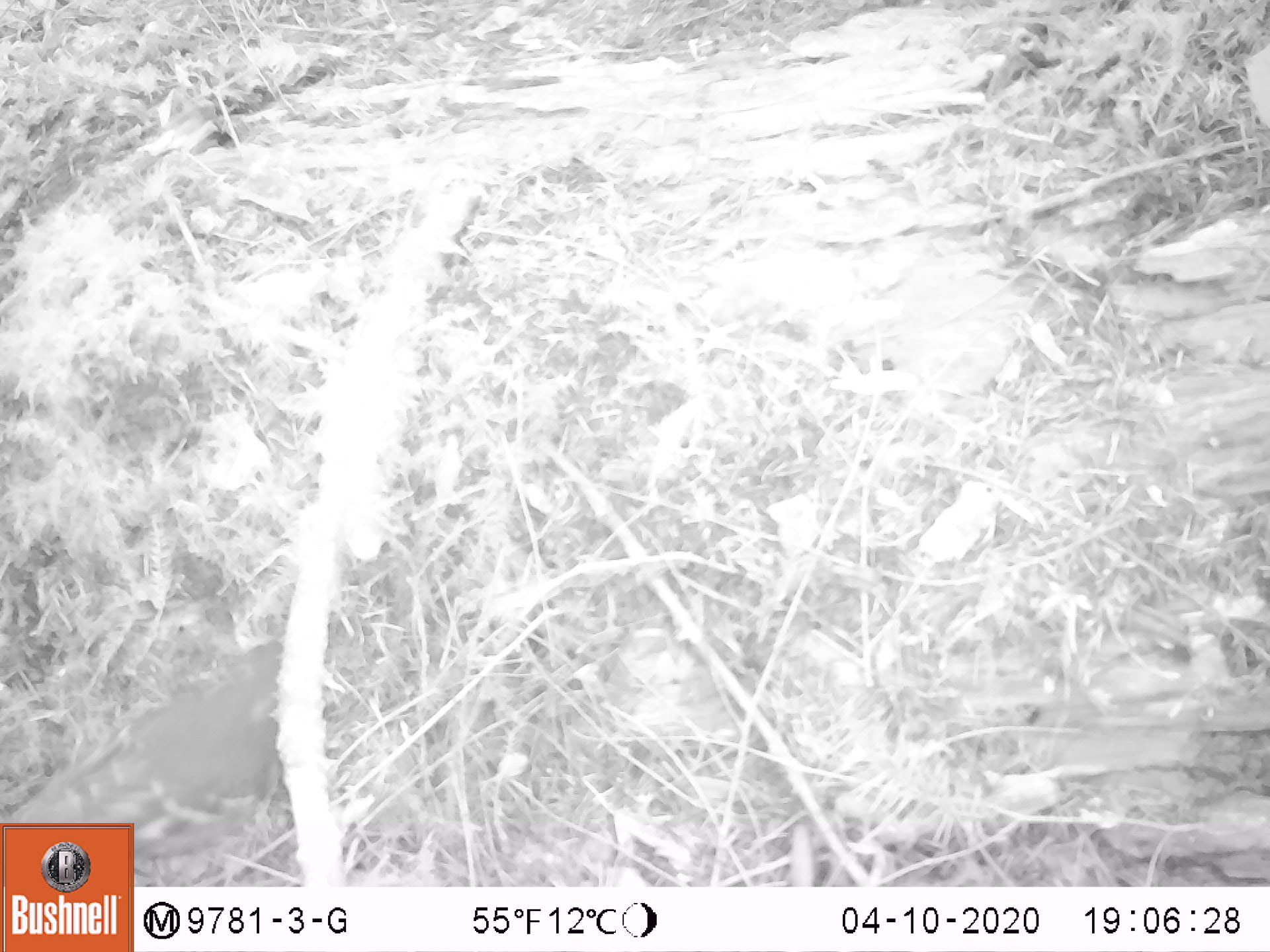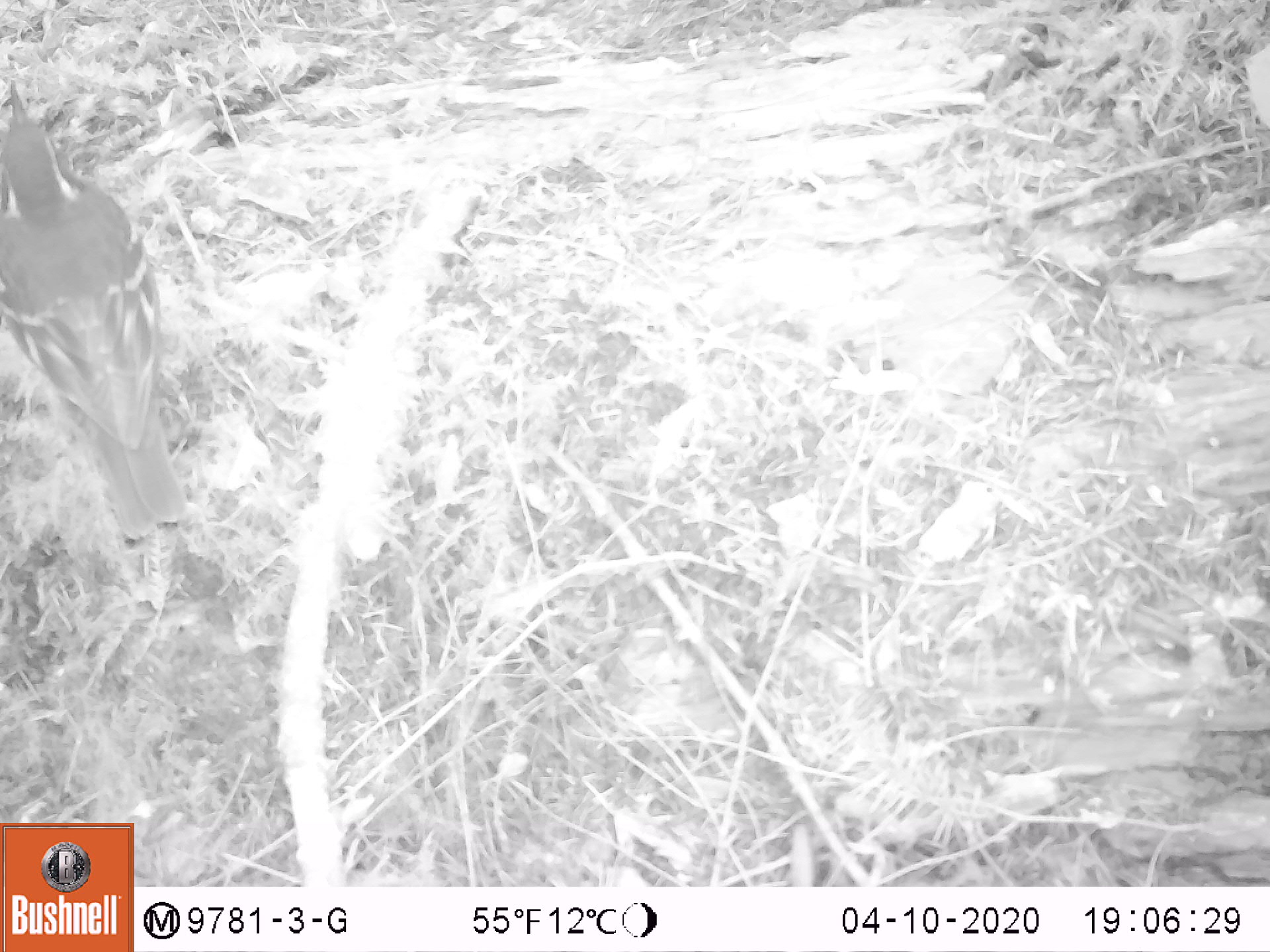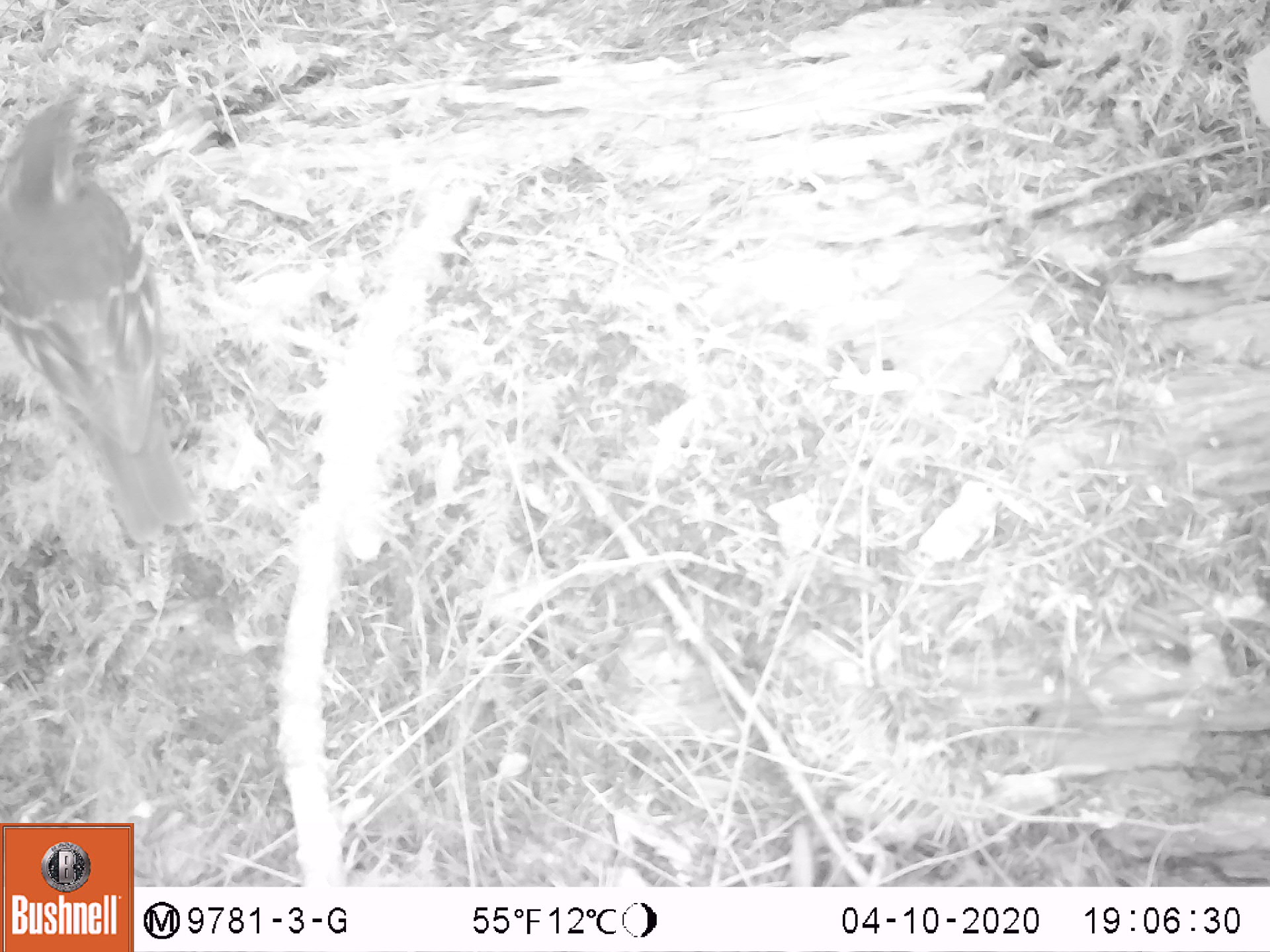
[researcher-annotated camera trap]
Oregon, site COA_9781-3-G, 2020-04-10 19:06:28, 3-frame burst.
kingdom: Animalia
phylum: Chordata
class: Aves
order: Passeriformes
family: Turdidae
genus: Ixoreus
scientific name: Ixoreus naevius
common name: varied thrush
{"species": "varied thrush (Ixoreus naevius)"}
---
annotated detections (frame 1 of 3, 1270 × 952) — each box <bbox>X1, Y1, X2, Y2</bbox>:
varied thrush: <bbox>32, 633, 298, 820</bbox>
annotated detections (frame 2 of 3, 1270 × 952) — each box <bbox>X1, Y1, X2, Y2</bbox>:
varied thrush: <bbox>1, 79, 188, 539</bbox>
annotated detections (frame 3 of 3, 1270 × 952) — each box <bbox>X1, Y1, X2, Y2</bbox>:
varied thrush: <bbox>1, 91, 191, 538</bbox>